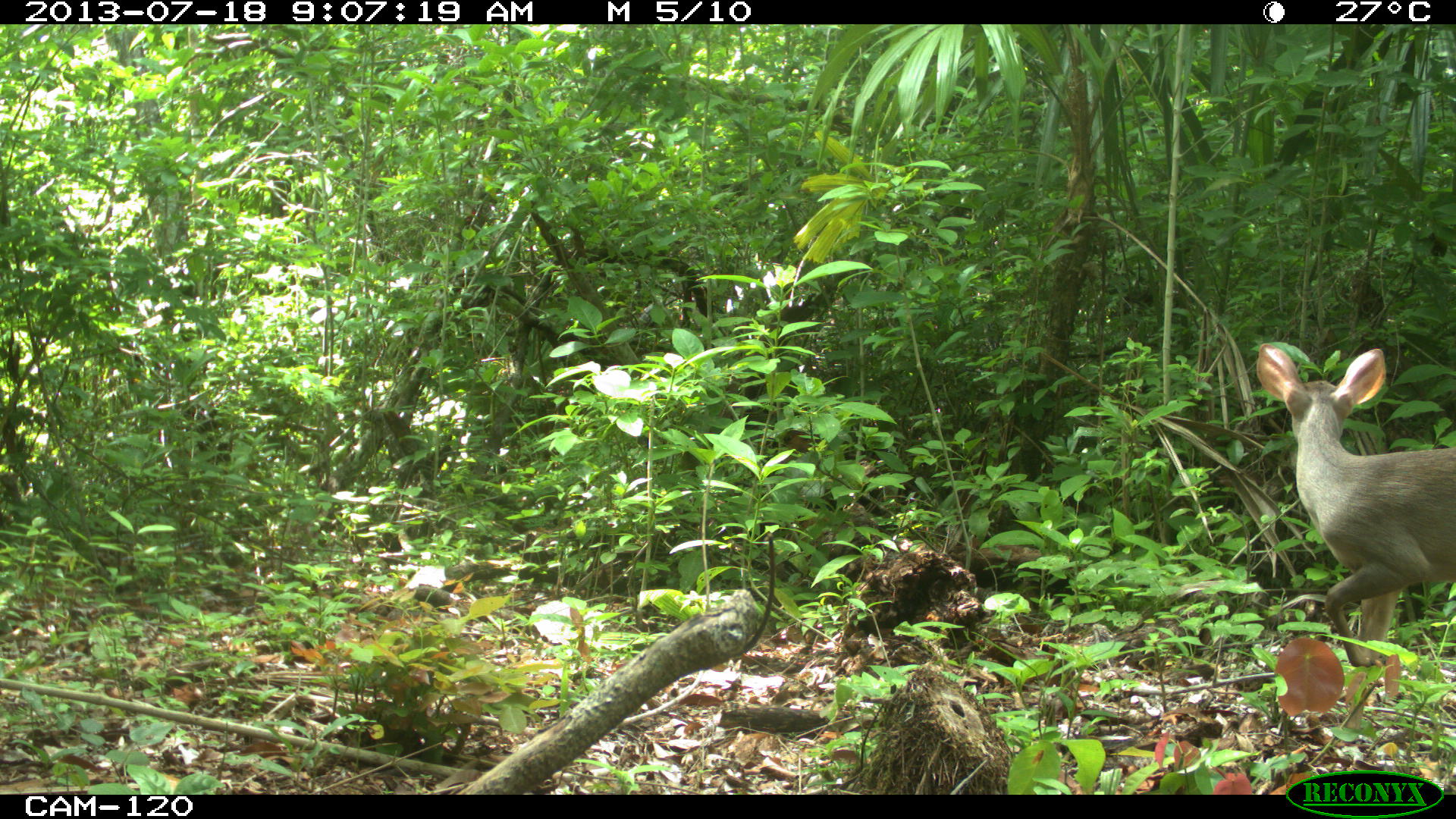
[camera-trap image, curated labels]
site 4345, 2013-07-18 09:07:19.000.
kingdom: Animalia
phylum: Chordata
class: Mammalia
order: Artiodactyla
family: Cervidae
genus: Odocoileus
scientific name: Odocoileus virginianus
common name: white-tailed deer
Odocoileus virginianus (white-tailed deer), count 1, sex female.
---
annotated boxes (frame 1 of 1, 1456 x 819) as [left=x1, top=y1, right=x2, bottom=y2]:
odocoileus virginianus: [left=1256, top=342, right=1456, bottom=736]